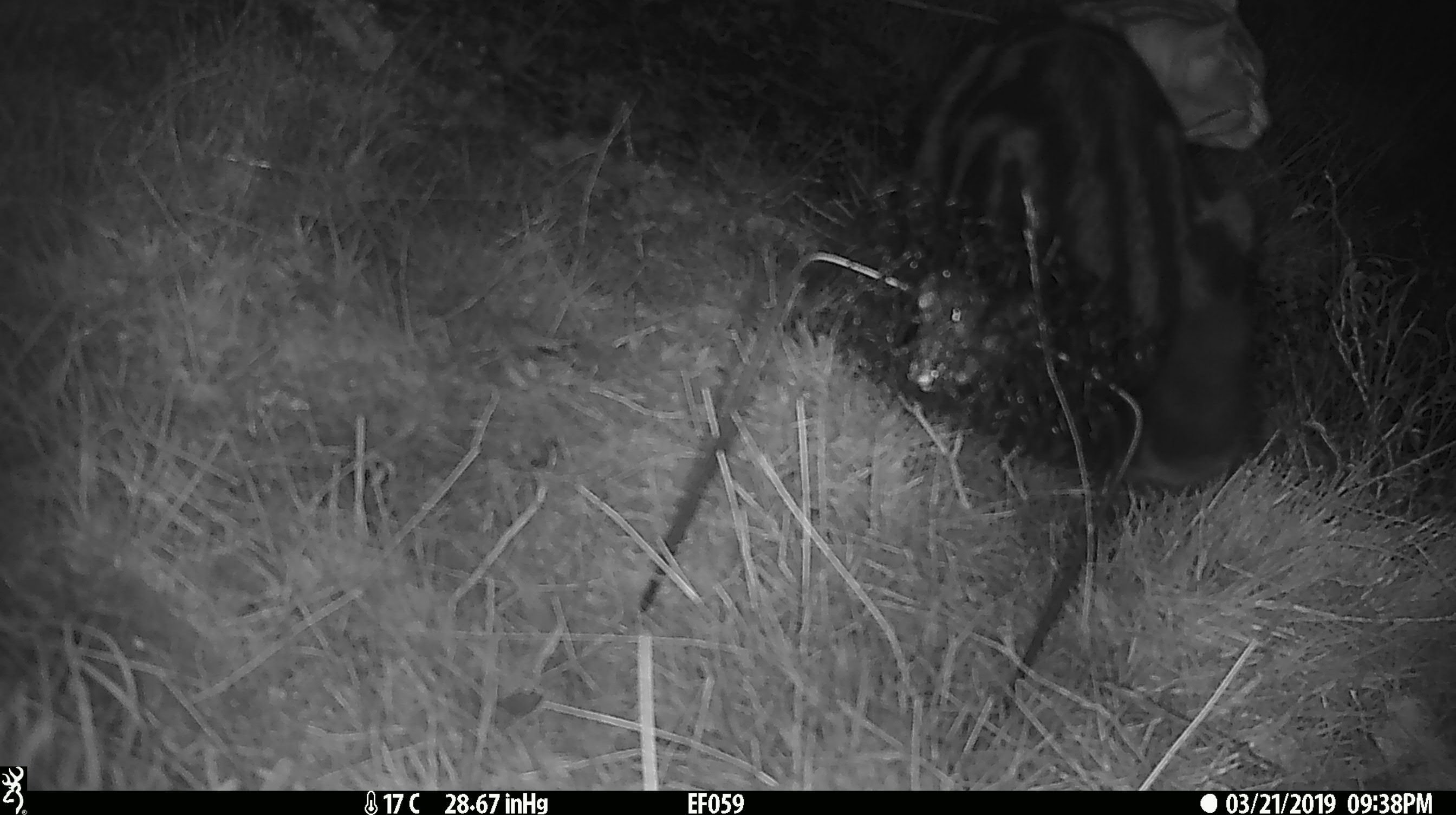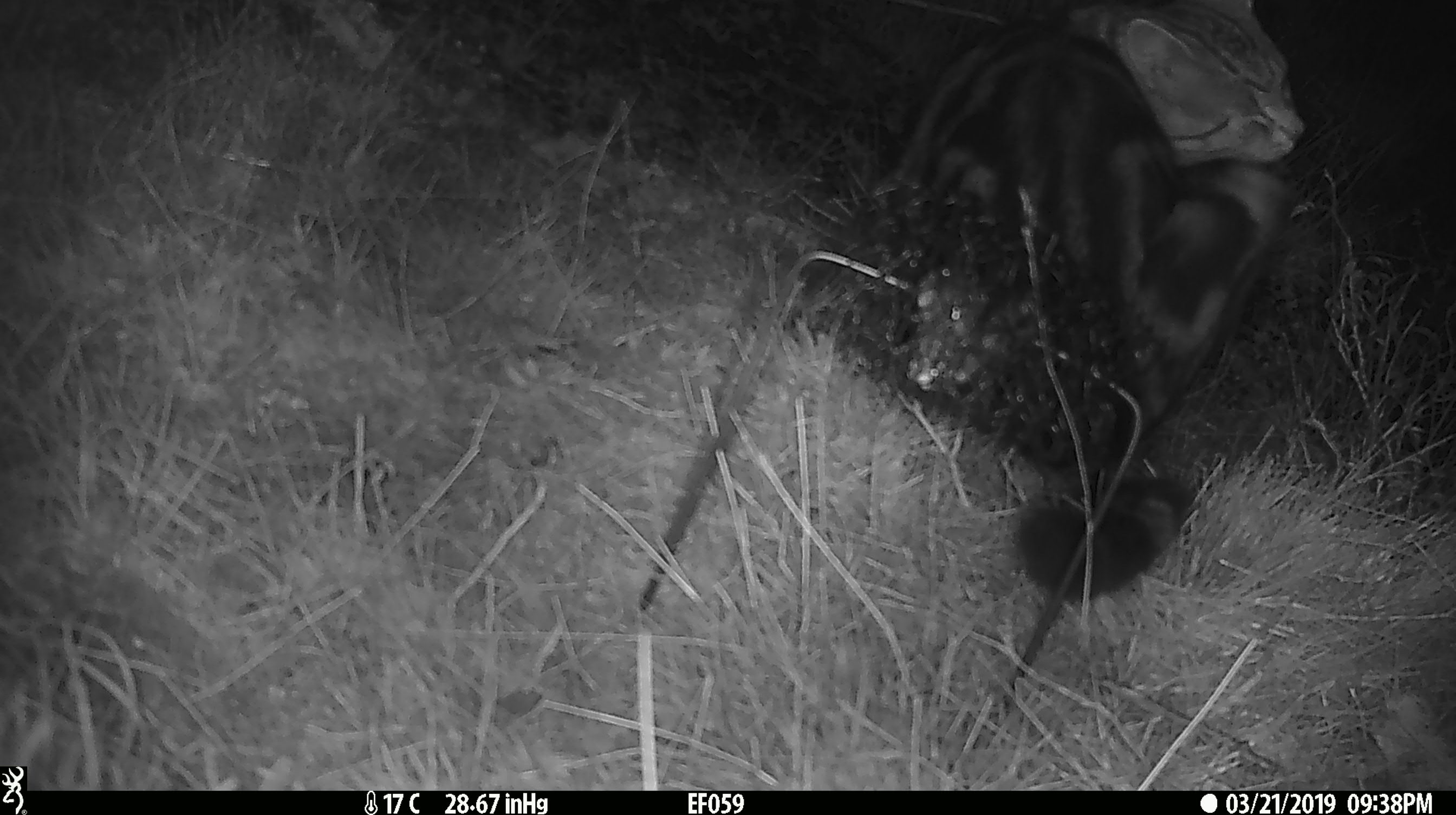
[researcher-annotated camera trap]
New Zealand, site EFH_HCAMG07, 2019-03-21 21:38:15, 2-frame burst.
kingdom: Animalia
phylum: Chordata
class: Mammalia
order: Carnivora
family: Felidae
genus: Felis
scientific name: Felis catus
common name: domestic cat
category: cat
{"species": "cat (domestic cat) (Felis catus)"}